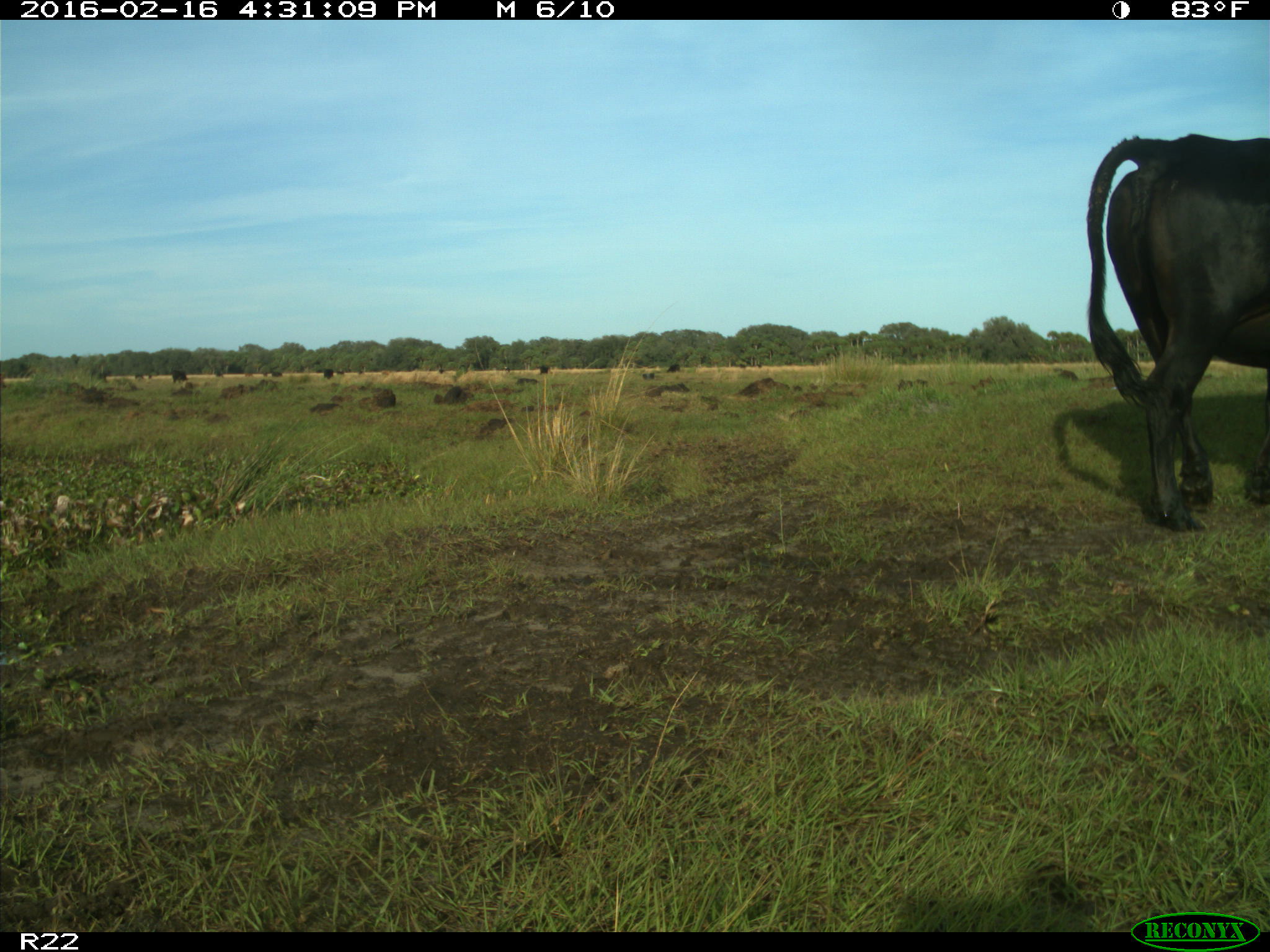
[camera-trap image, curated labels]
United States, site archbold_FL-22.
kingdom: Animalia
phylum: Chordata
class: Mammalia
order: Artiodactyla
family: Bovidae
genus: Bos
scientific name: Bos taurus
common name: domestic cow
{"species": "Bos taurus (domestic cow)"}